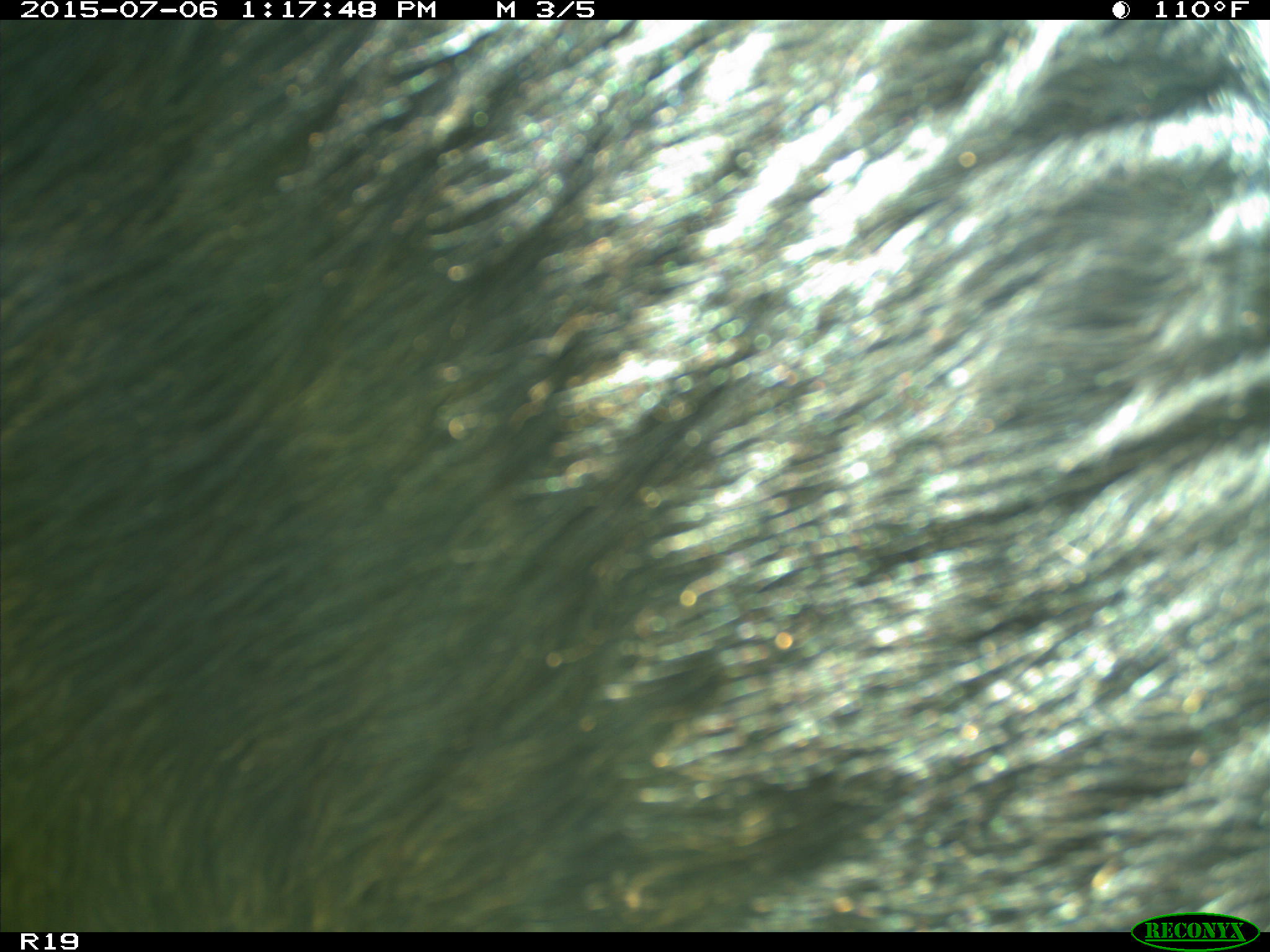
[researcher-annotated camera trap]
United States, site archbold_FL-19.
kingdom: Animalia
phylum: Chordata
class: Mammalia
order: Artiodactyla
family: Bovidae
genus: Bos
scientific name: Bos taurus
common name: domestic cow